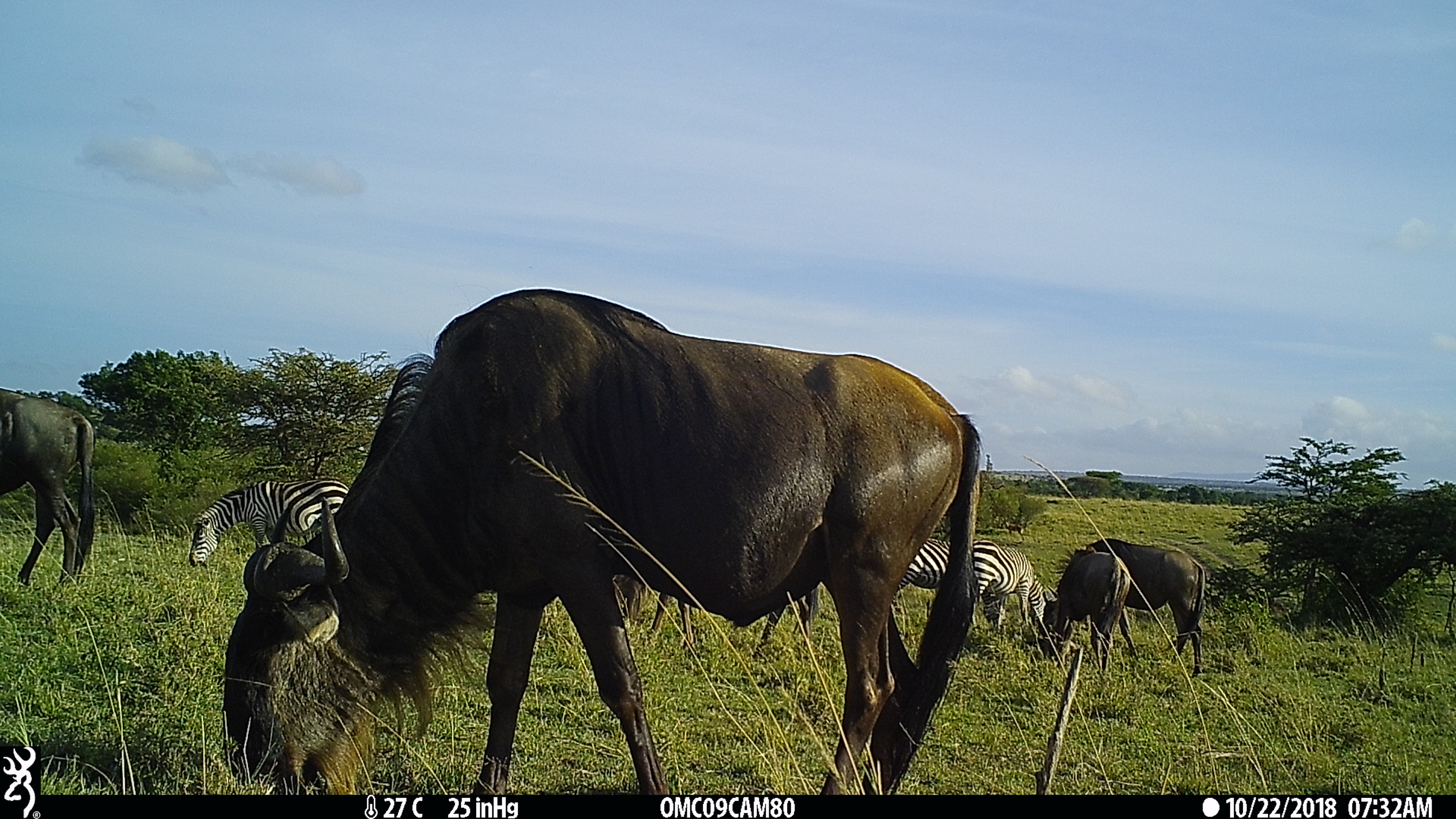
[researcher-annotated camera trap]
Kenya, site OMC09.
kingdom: Animalia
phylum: Chordata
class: Mammalia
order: Perissodactyla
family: Equidae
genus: Equus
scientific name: Equus quagga burchellii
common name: burchell's zebra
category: zebra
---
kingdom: Animalia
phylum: Chordata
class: Mammalia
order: Artiodactyla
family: Bovidae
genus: Connochaetes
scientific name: Connochaetes taurinus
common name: blue wildebeest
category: wildebeest